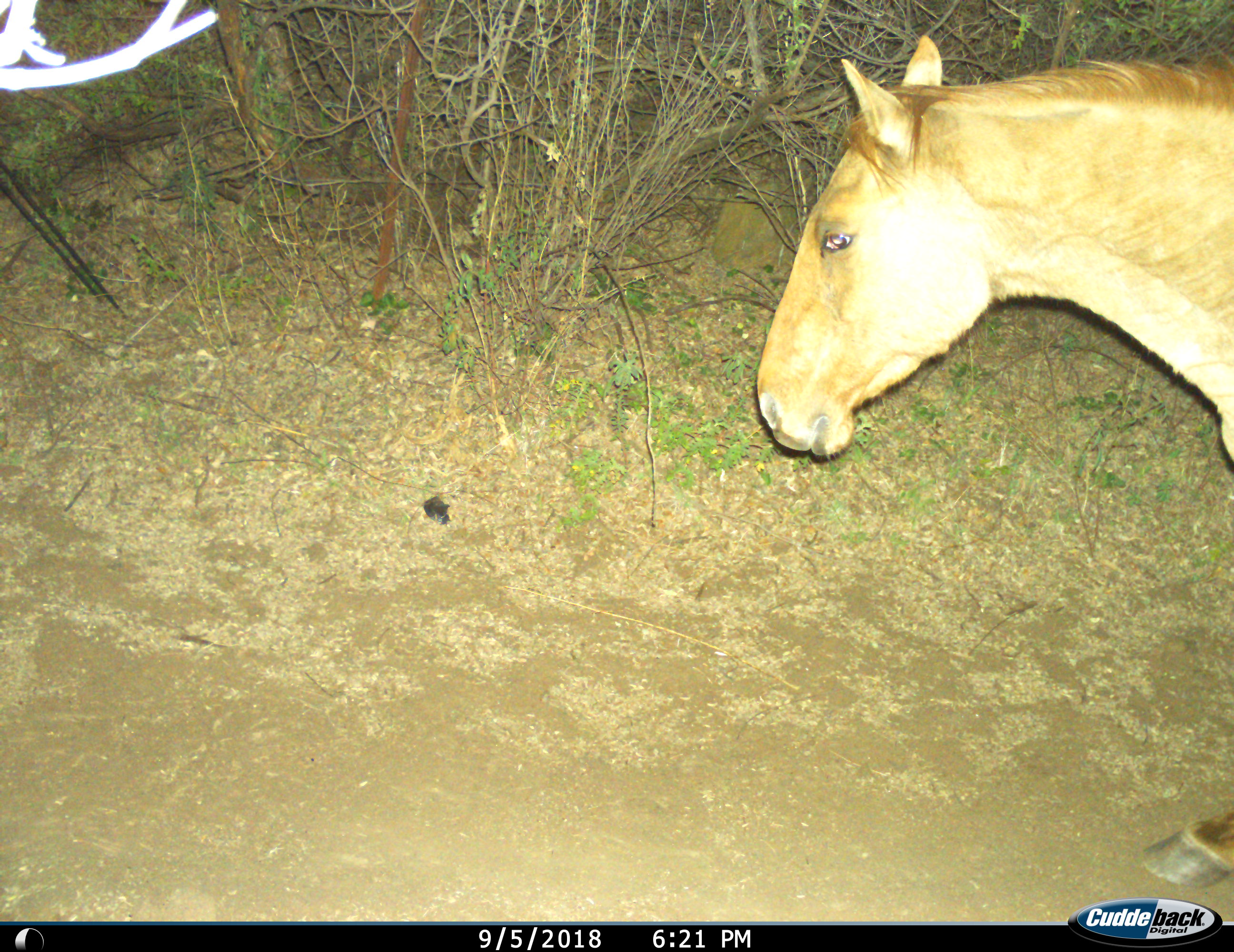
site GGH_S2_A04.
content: unidentified animal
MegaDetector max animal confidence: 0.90